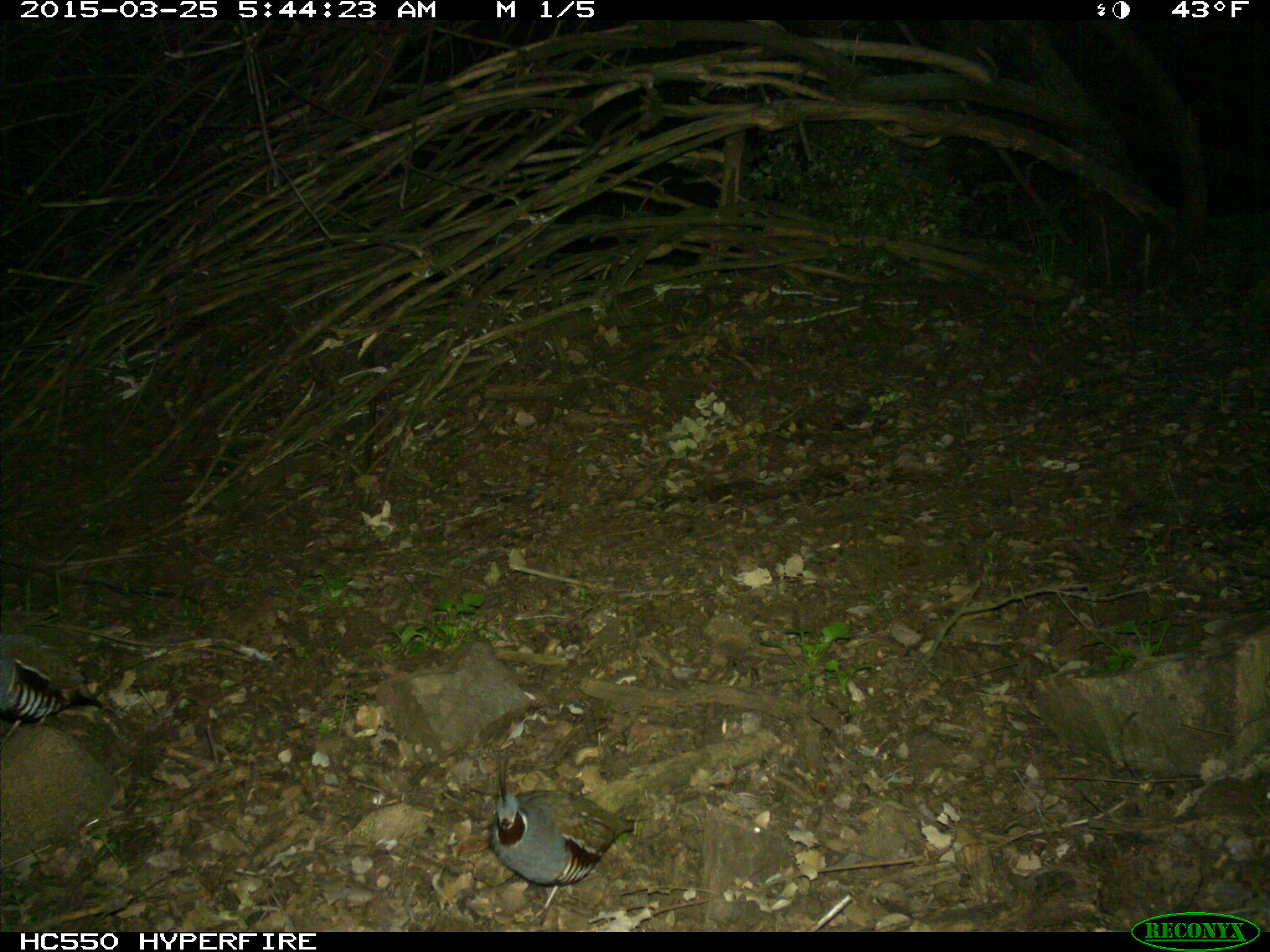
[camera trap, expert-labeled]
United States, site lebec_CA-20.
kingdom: Animalia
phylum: Chordata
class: Aves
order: Galliformes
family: Odontophoridae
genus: Callipepla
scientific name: Callipepla californica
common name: california quail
Callipepla californica (california quail).